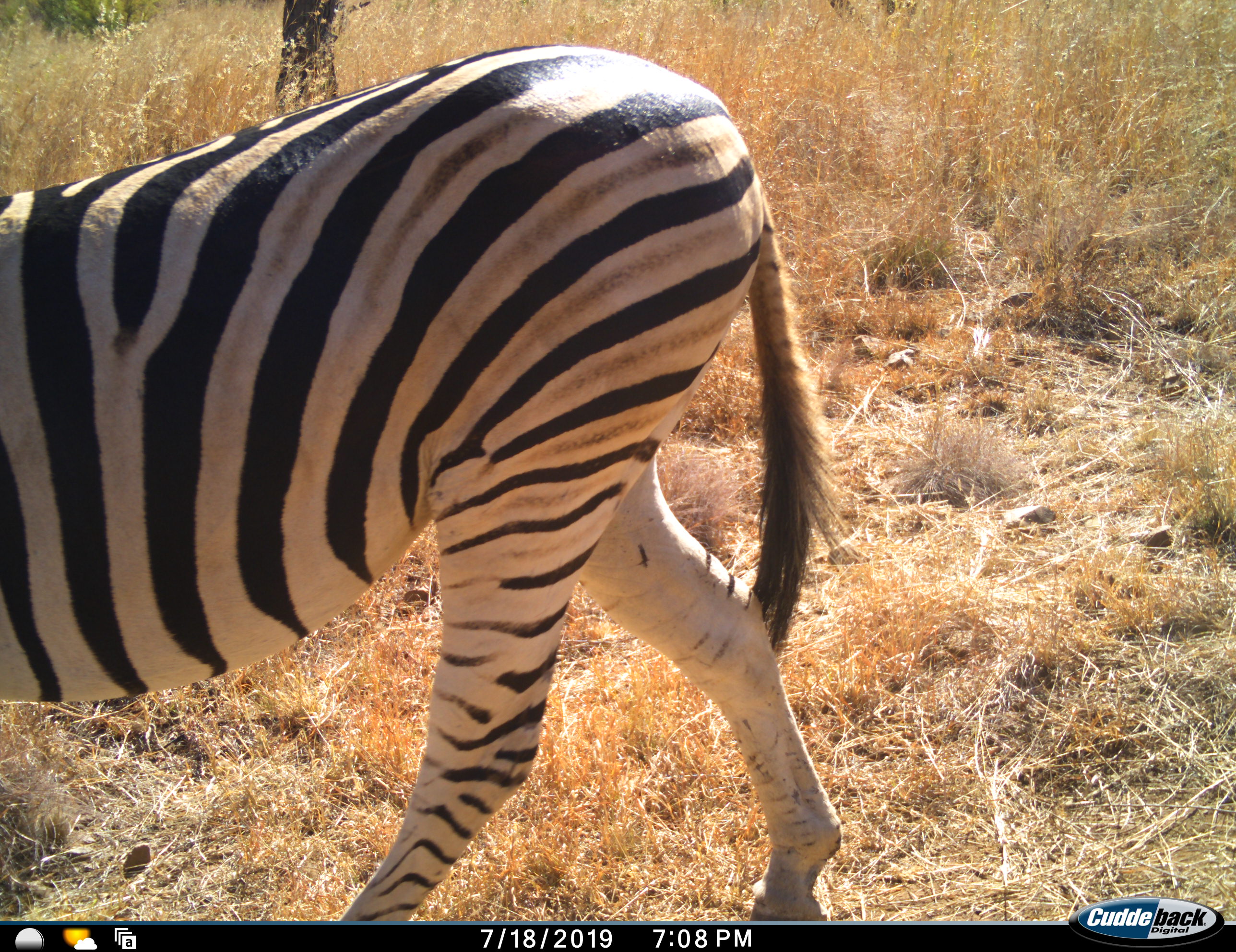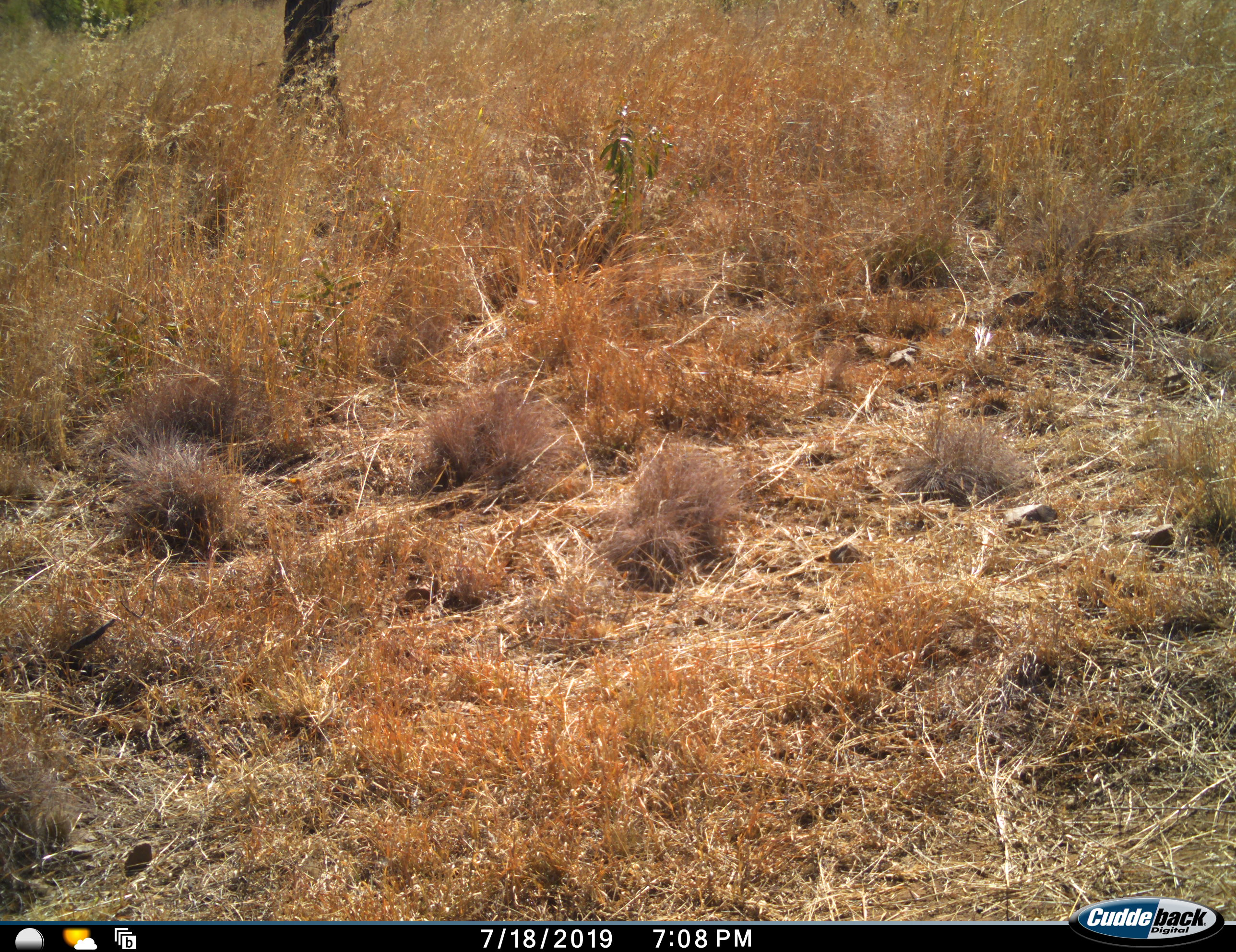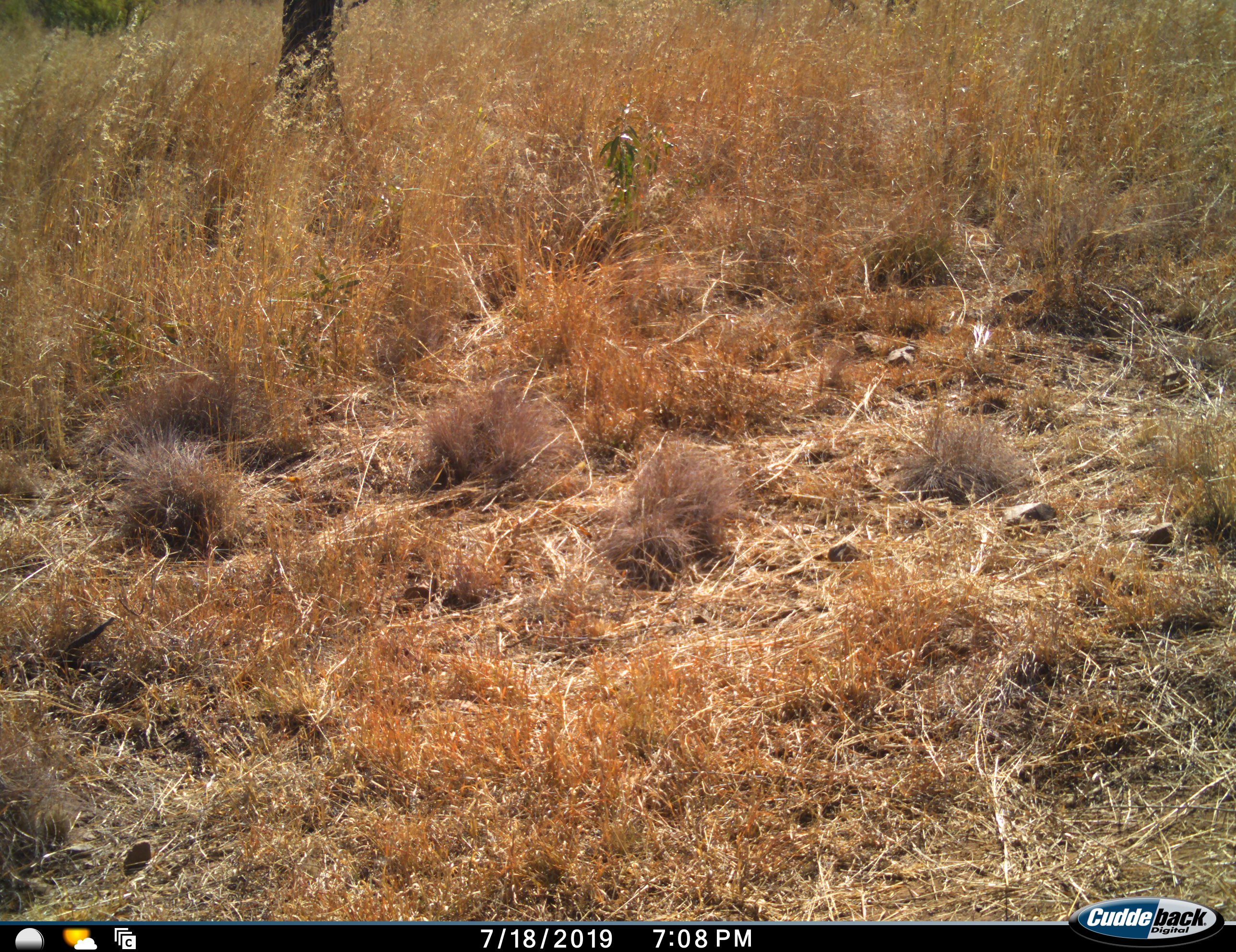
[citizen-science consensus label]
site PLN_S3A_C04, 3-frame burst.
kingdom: Animalia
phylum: Chordata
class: Mammalia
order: Perissodactyla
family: Equidae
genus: Equus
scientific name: Equus quagga burchellii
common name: burchell's zebra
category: zebraburchells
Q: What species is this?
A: Zebraburchells (burchell's zebra) (Equus quagga burchellii).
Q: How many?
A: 1.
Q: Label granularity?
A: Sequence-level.